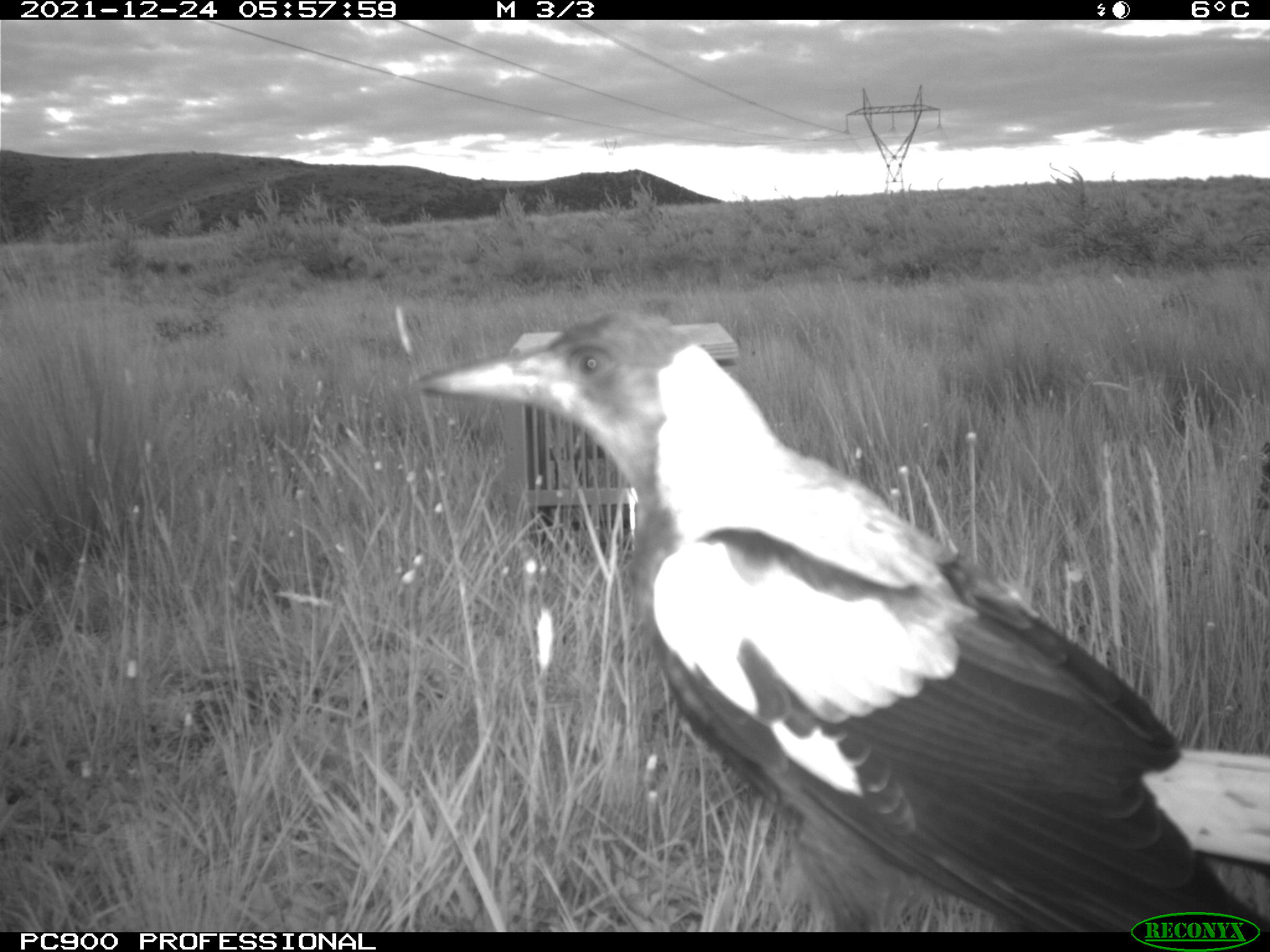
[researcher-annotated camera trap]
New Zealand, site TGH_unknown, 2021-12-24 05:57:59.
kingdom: Animalia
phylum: Chordata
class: Aves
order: Passeriformes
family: Artamidae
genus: Gymnorhina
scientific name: Gymnorhina tibicen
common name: australian magpie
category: magpie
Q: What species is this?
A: Magpie (australian magpie) (Gymnorhina tibicen).